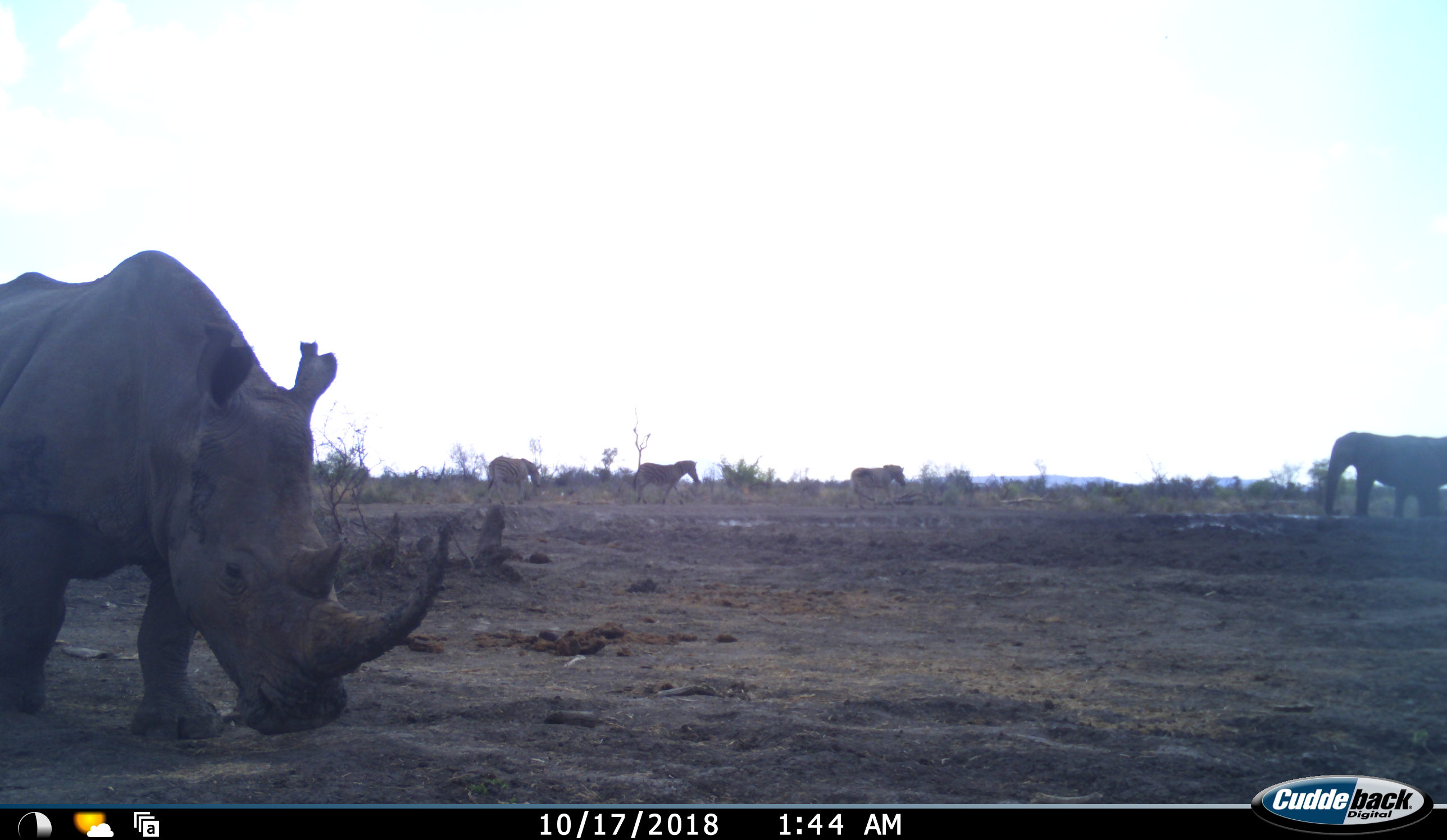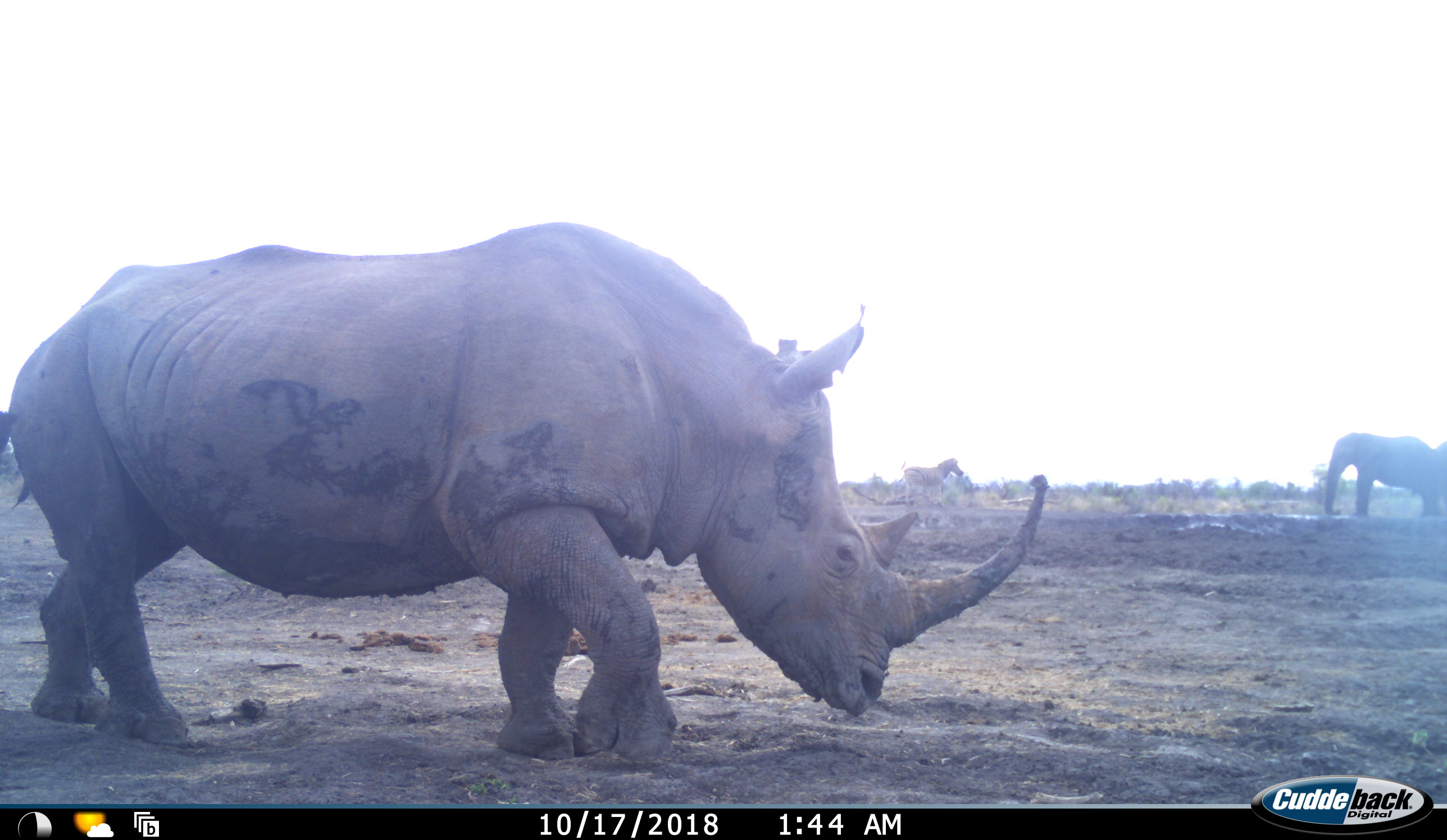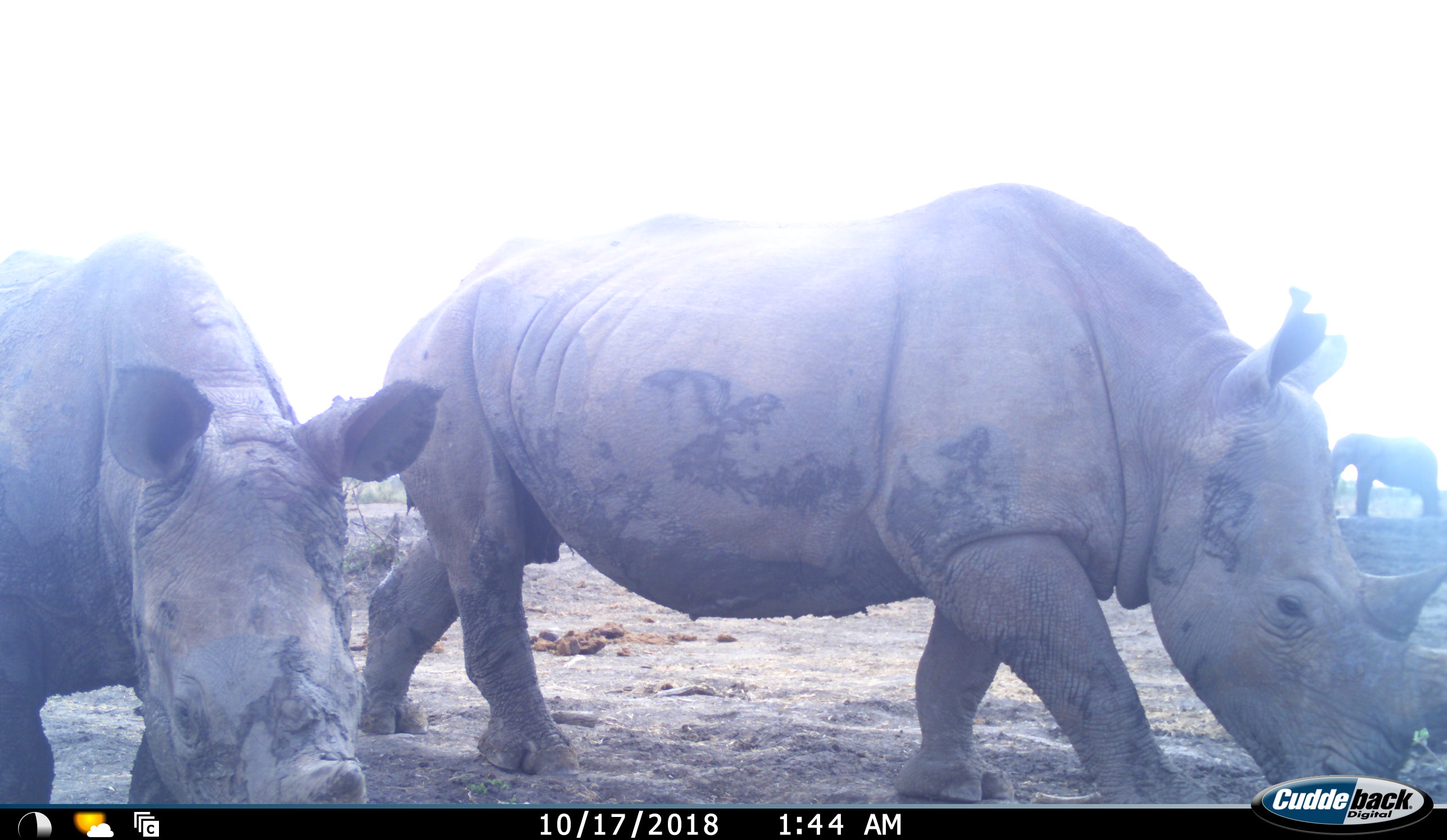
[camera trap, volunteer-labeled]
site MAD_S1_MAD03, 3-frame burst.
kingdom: Animalia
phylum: Chordata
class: Mammalia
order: Proboscidea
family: Elephantidae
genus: Loxodonta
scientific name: Loxodonta africana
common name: african bush elephant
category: elephant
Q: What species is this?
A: Elephant (african bush elephant) (Loxodonta africana).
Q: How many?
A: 2.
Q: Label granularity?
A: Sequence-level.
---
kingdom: Animalia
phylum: Chordata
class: Mammalia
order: Perissodactyla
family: Rhinocerotidae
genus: Ceratotherium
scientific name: Ceratotherium simum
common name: white rhinoceros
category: rhinoceroswhite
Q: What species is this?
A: Rhinoceroswhite (white rhinoceros) (Ceratotherium simum).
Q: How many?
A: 2.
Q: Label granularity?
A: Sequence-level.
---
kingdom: Animalia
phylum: Chordata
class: Mammalia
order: Perissodactyla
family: Equidae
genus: Equus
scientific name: Equus quagga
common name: plains zebra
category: zebraplains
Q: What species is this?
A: Zebraplains (plains zebra) (Equus quagga).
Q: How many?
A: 3.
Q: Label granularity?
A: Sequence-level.